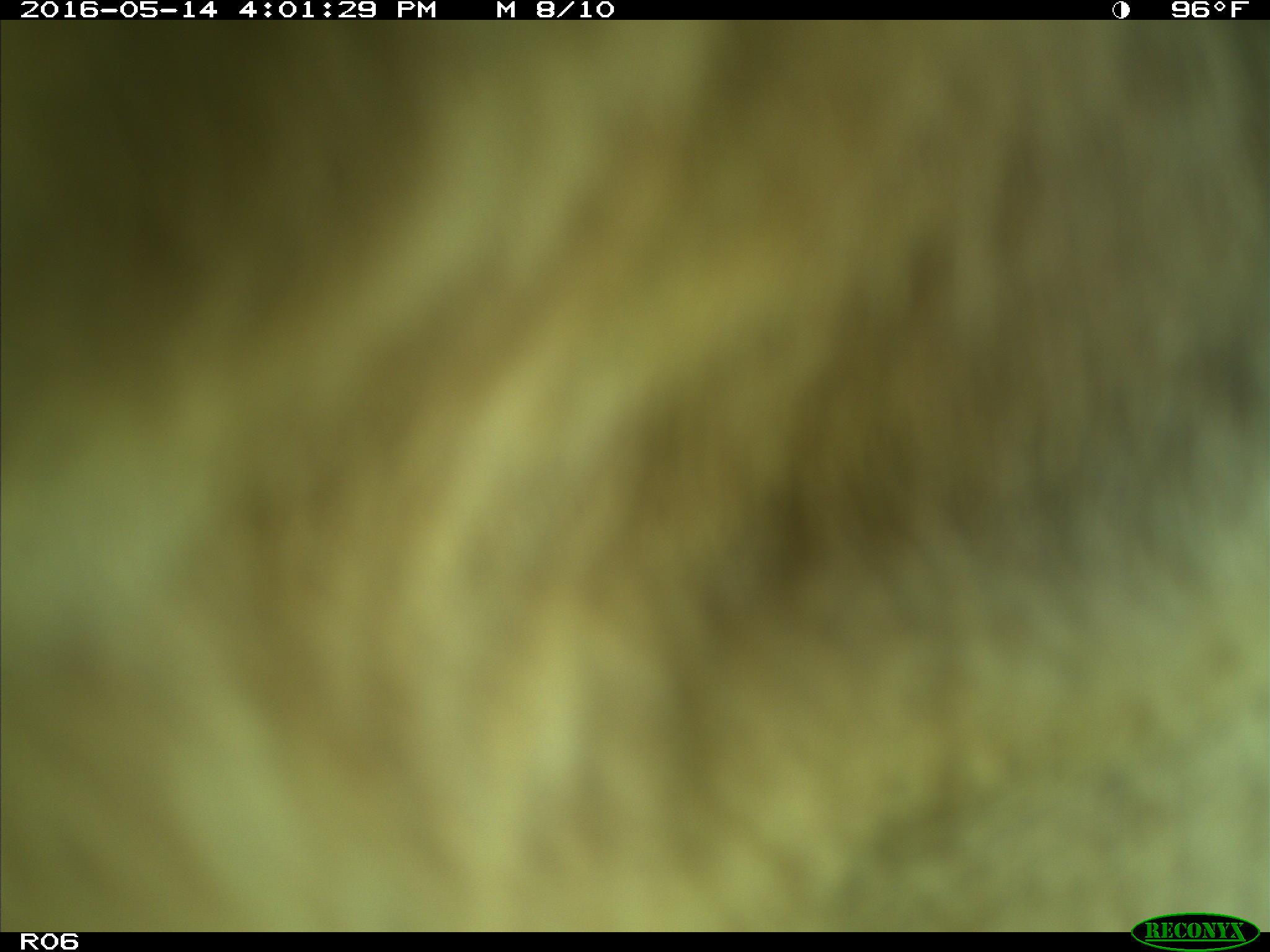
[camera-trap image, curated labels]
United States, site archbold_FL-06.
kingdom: Animalia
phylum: Chordata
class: Mammalia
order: Artiodactyla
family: Bovidae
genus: Bos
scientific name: Bos taurus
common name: domestic cow